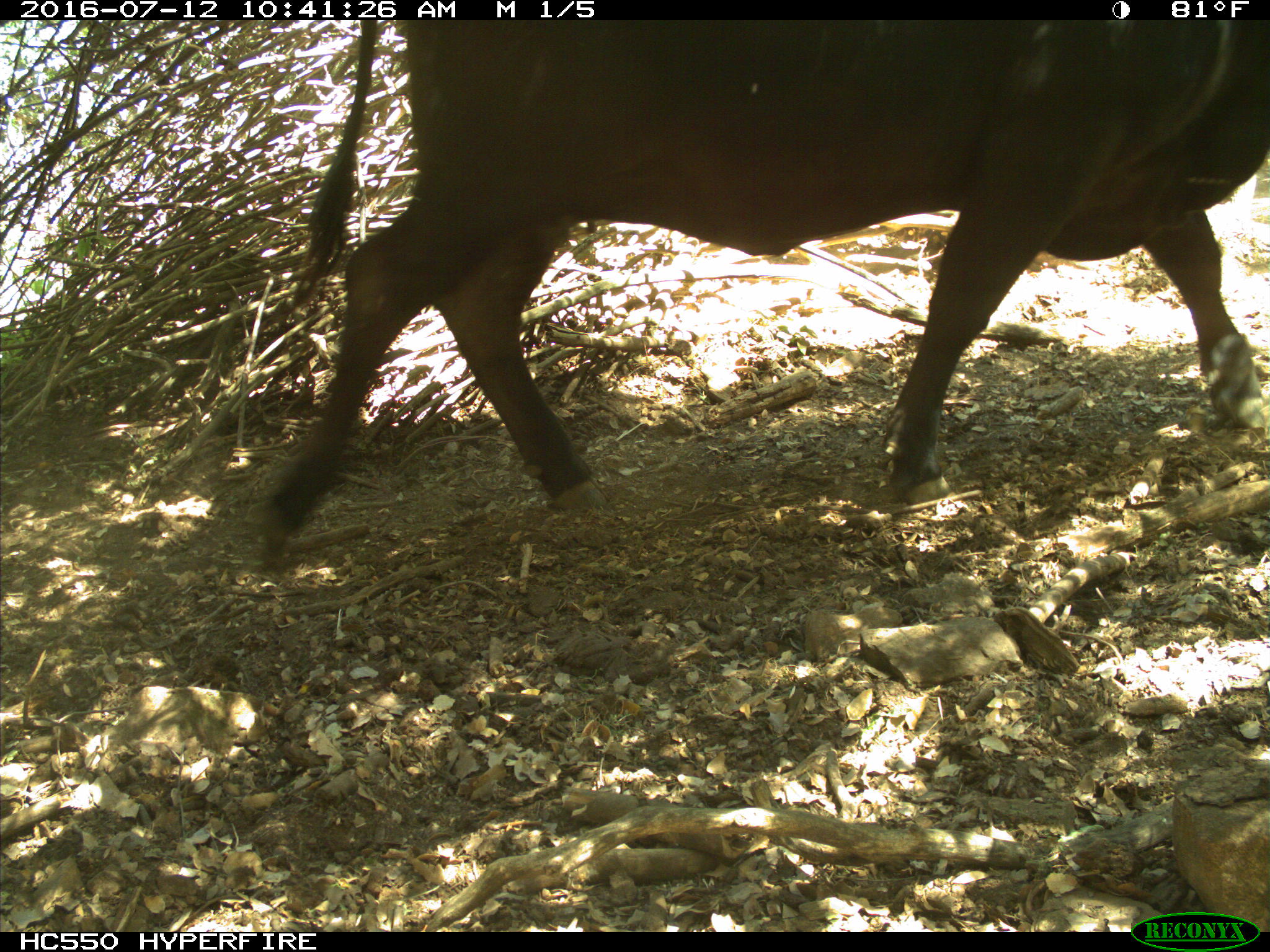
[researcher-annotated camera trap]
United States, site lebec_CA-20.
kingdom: Animalia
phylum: Chordata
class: Mammalia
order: Artiodactyla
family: Bovidae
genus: Bos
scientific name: Bos taurus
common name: domestic cow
Bos taurus (domestic cow).